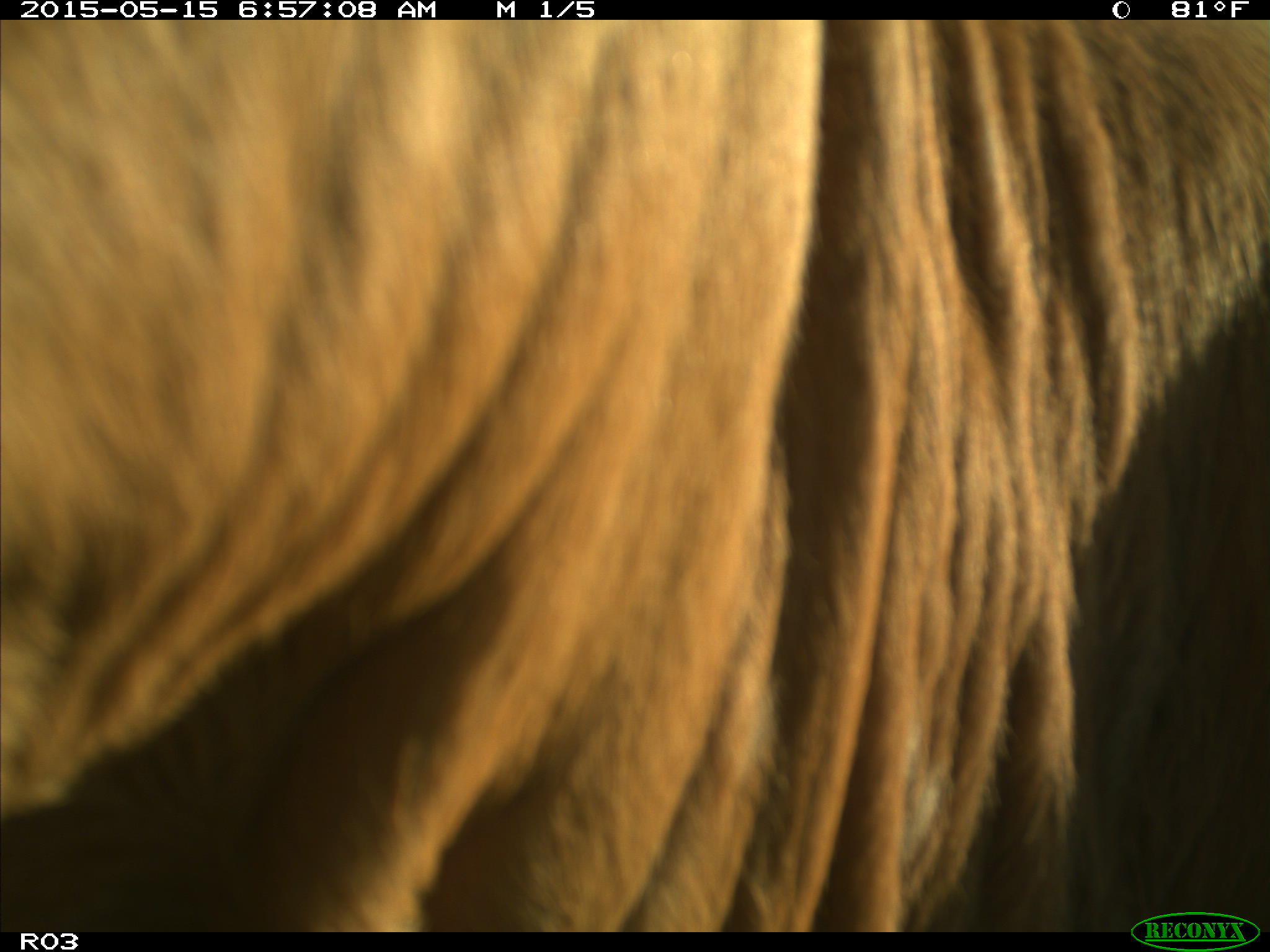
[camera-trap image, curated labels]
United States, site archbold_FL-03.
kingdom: Animalia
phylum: Chordata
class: Mammalia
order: Artiodactyla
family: Bovidae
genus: Bos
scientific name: Bos taurus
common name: domestic cow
Bos taurus (domestic cow).